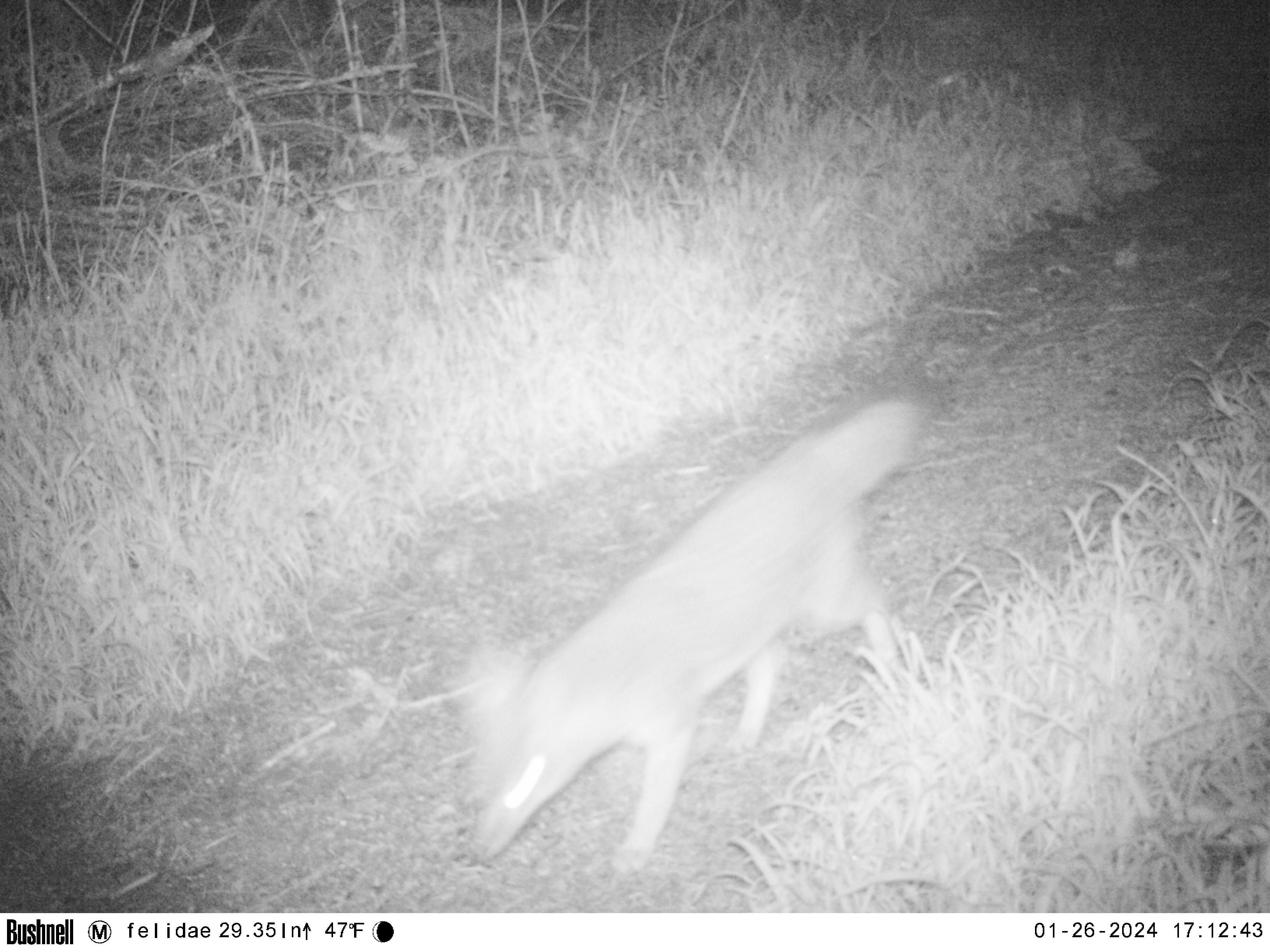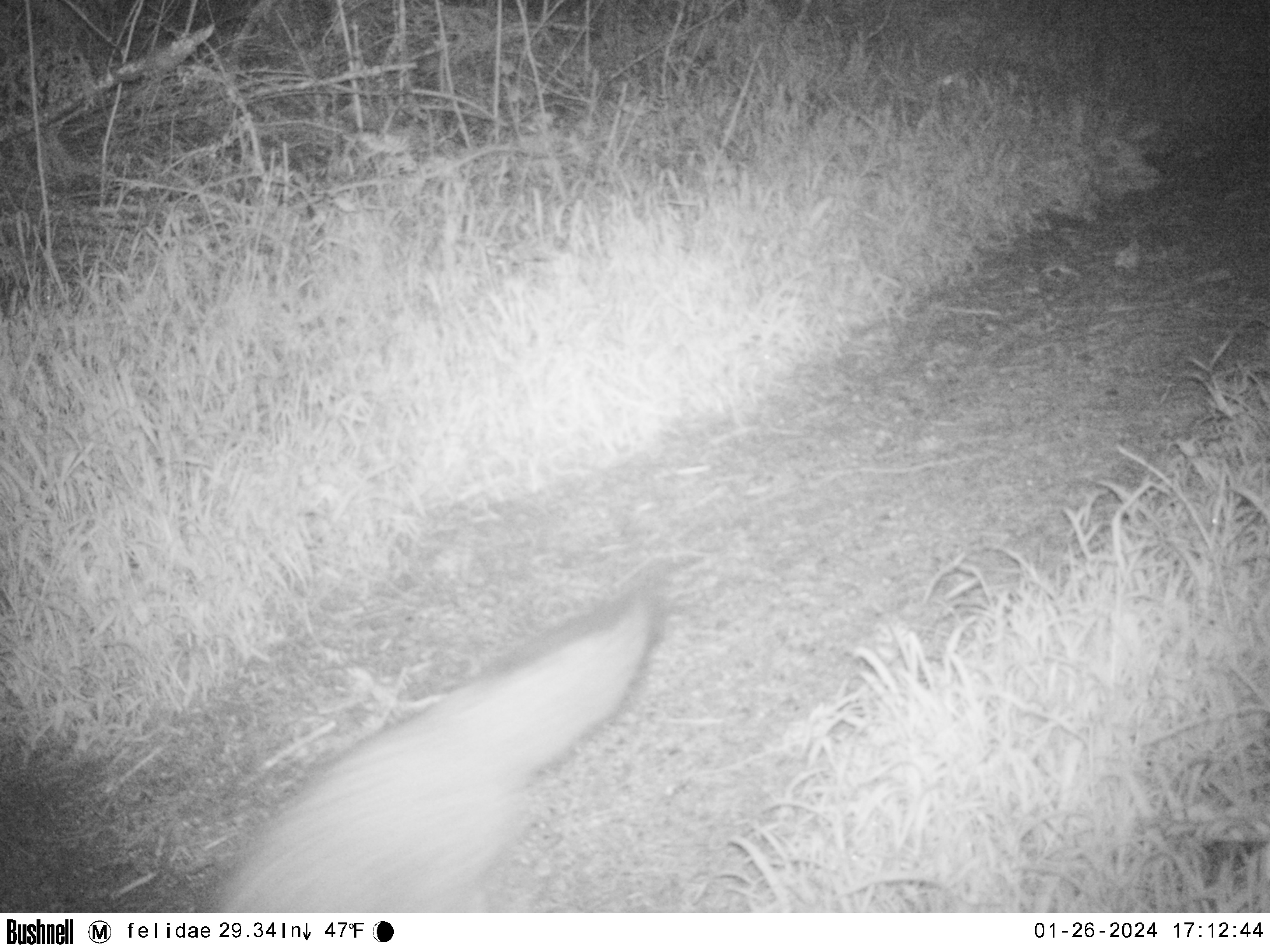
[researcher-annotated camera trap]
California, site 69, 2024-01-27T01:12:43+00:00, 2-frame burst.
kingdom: Animalia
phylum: Chordata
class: Mammalia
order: Carnivora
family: Canidae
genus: Urocyon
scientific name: Urocyon cinereoargenteus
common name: gray fox